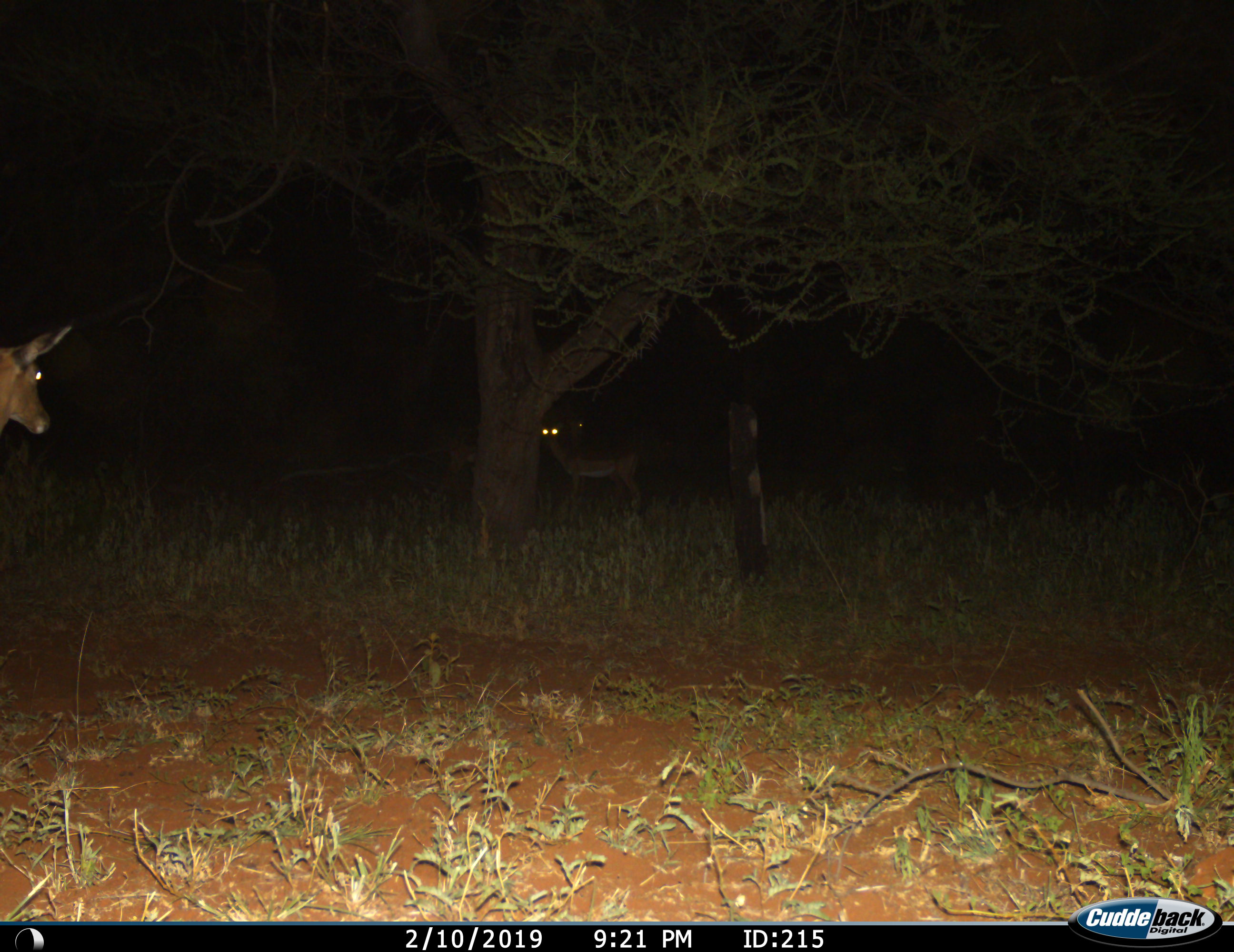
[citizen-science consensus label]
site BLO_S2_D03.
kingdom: Animalia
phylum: Chordata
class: Mammalia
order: Artiodactyla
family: Bovidae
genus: Aepyceros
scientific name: Aepyceros melampus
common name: impala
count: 2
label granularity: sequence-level